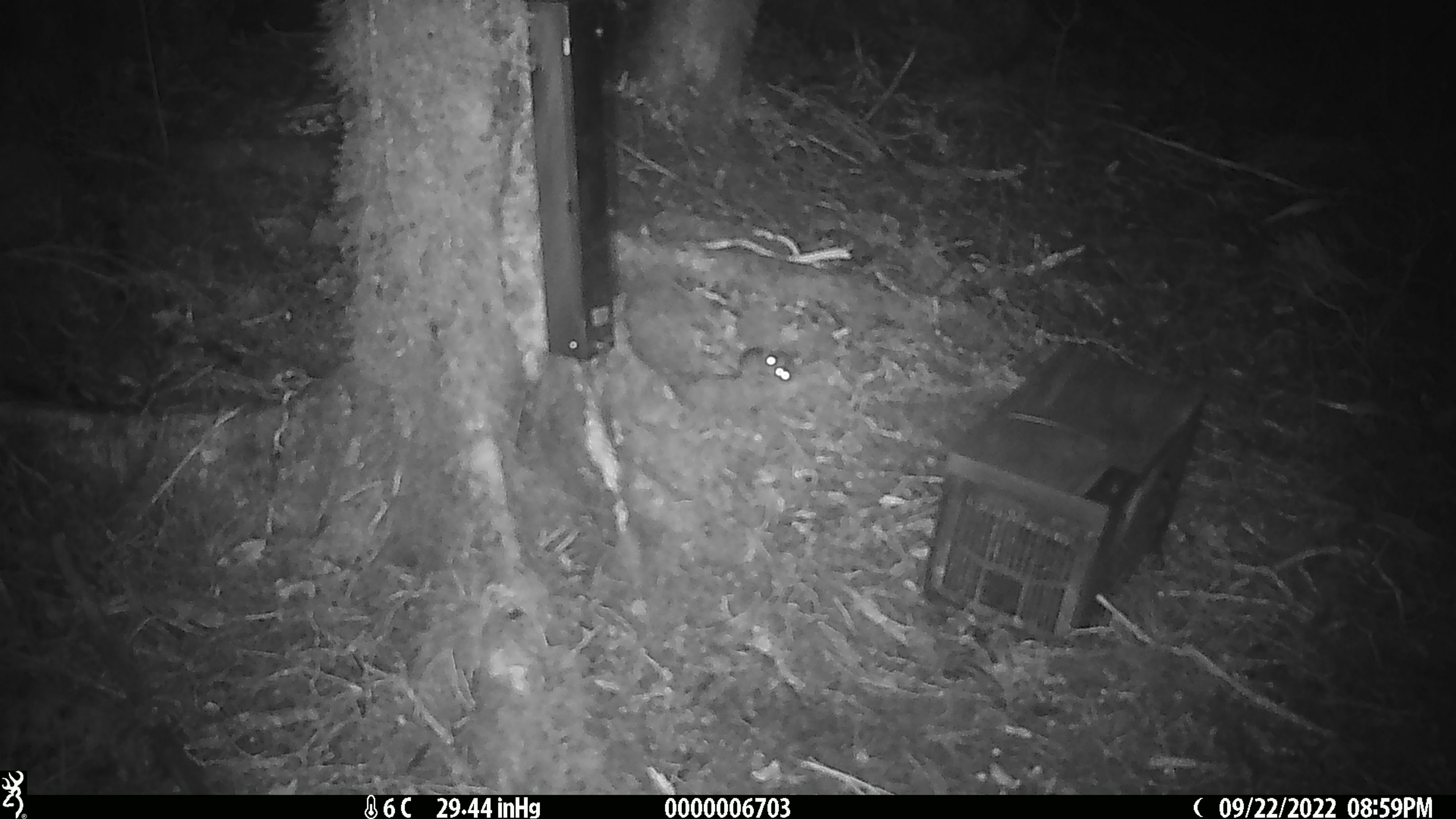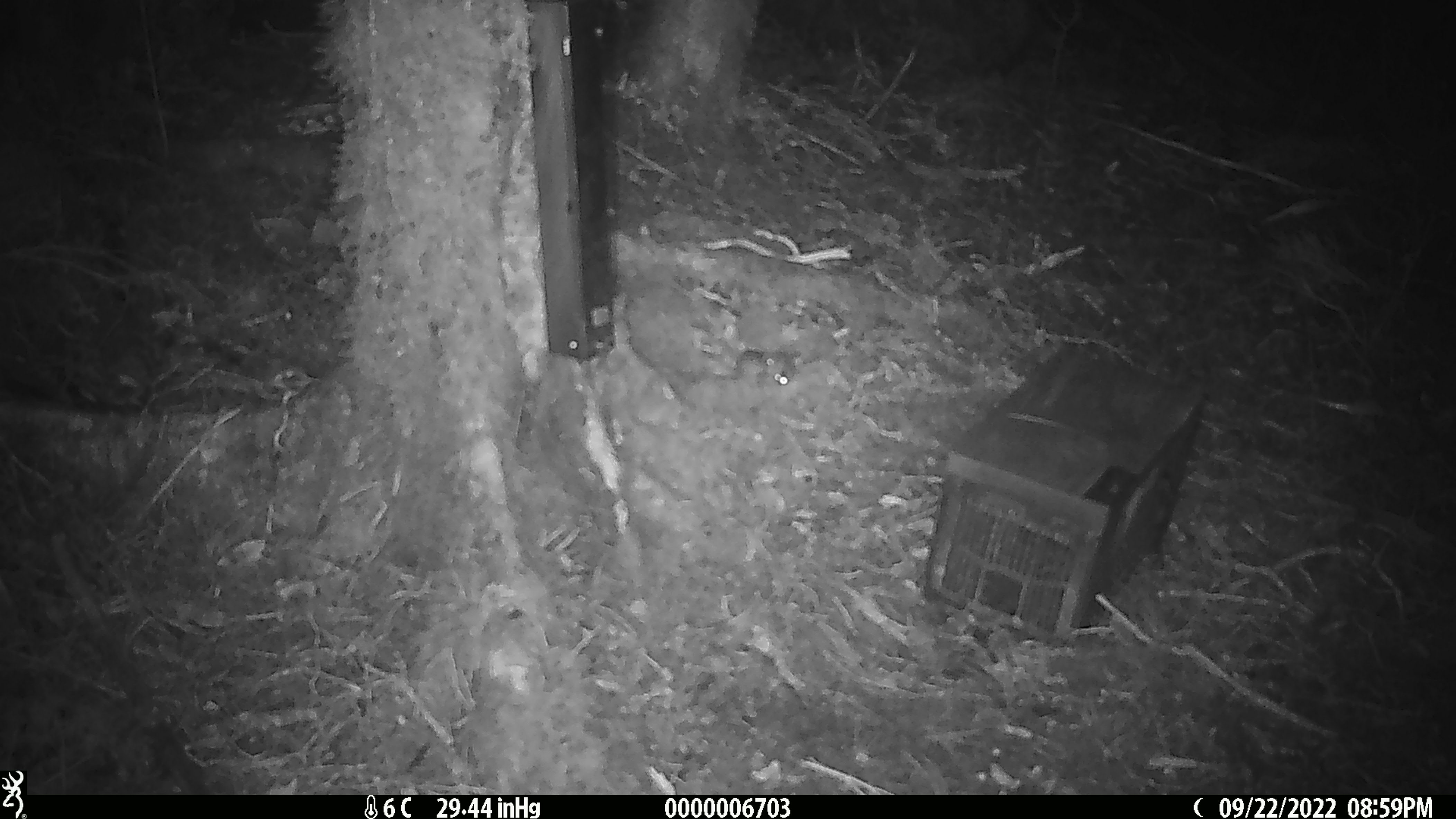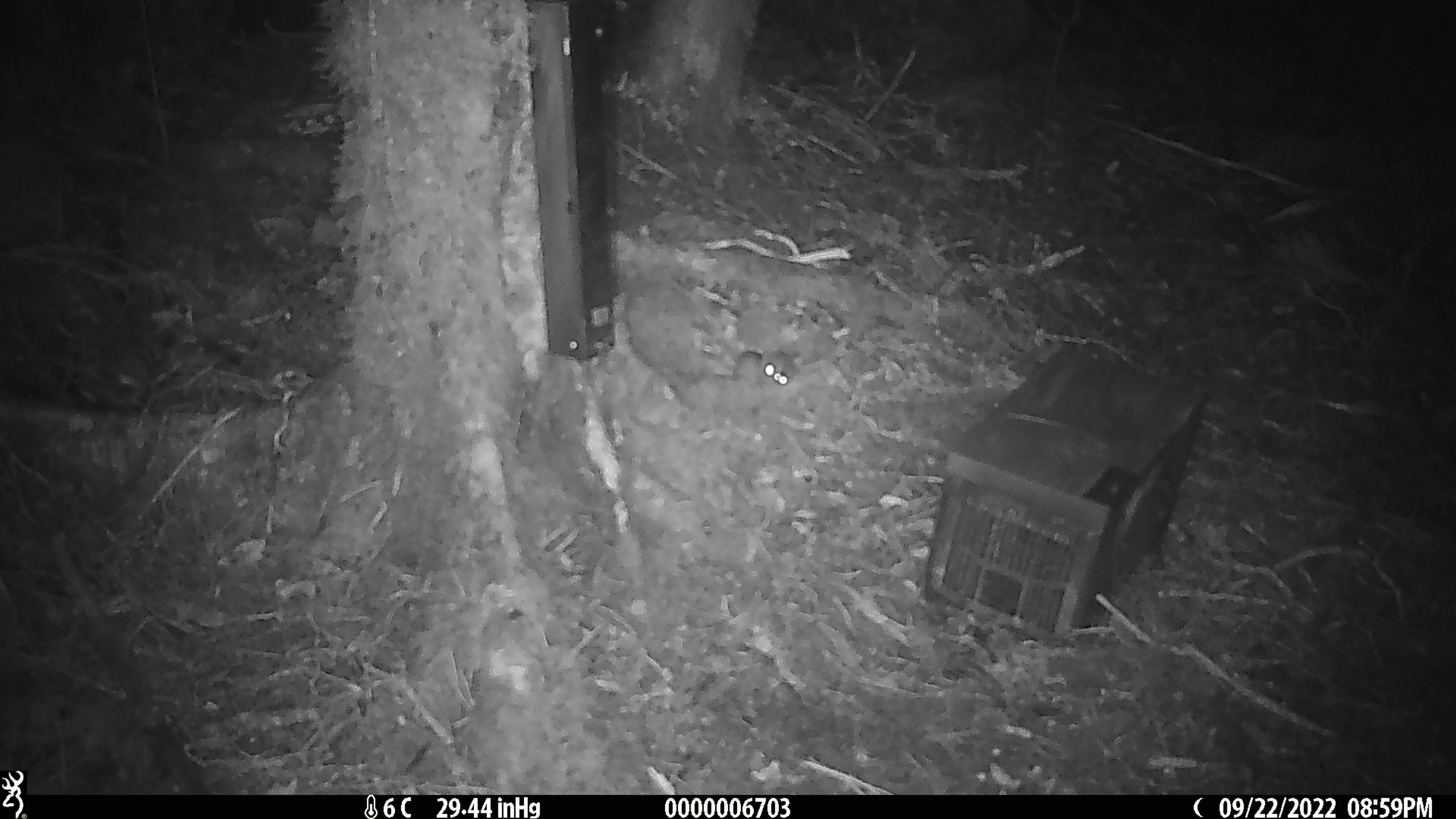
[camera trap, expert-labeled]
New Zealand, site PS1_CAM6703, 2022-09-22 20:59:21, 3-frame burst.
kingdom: Animalia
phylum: Chordata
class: Mammalia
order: Rodentia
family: Muridae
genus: Mus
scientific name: Mus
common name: mouse